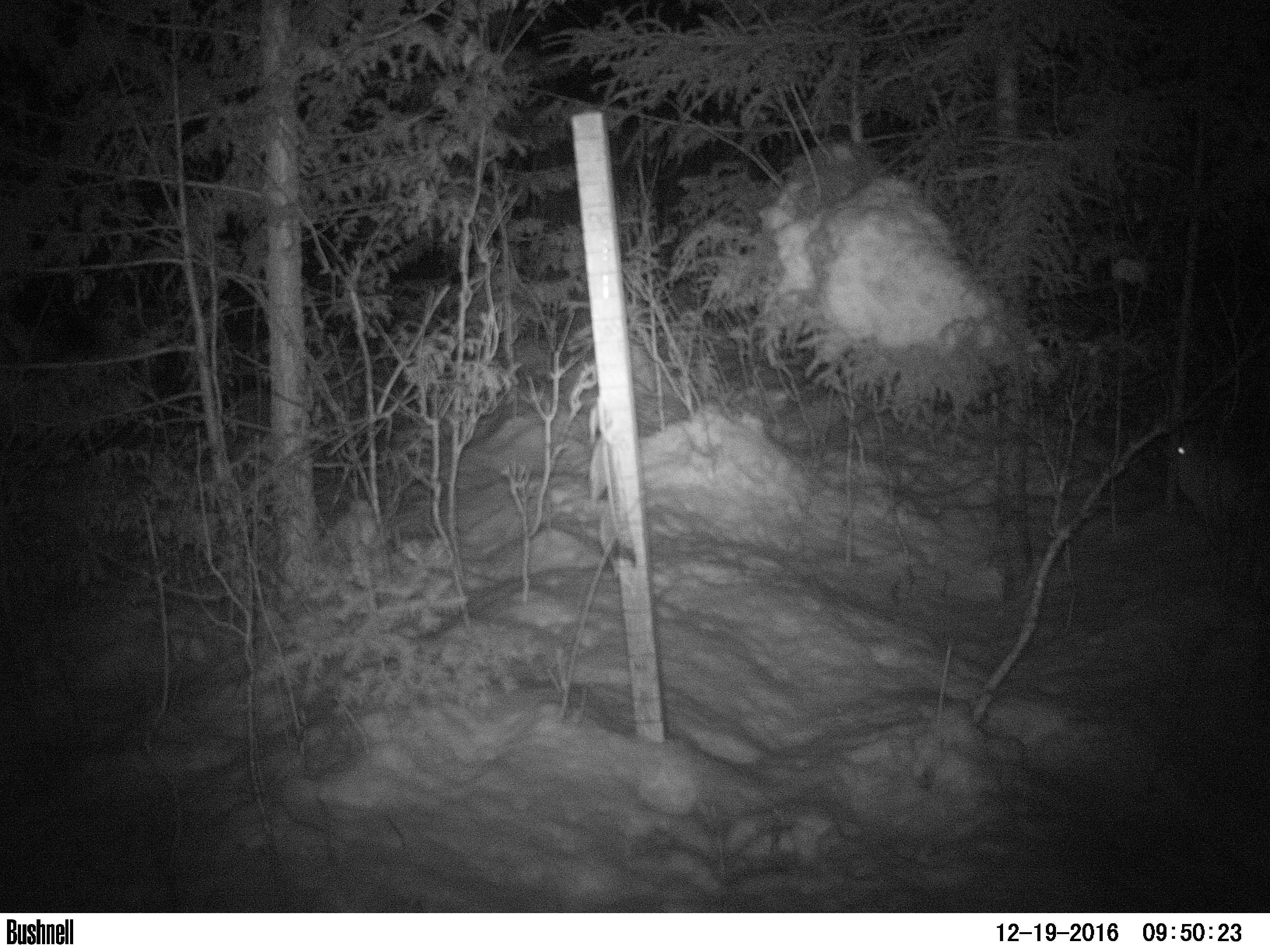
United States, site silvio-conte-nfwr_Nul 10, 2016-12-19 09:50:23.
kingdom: Animalia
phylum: Chordata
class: Mammalia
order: Lagomorpha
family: Leporidae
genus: Lepus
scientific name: Lepus americanus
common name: snowshoe hare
Snowshoe hare (Lepus americanus).